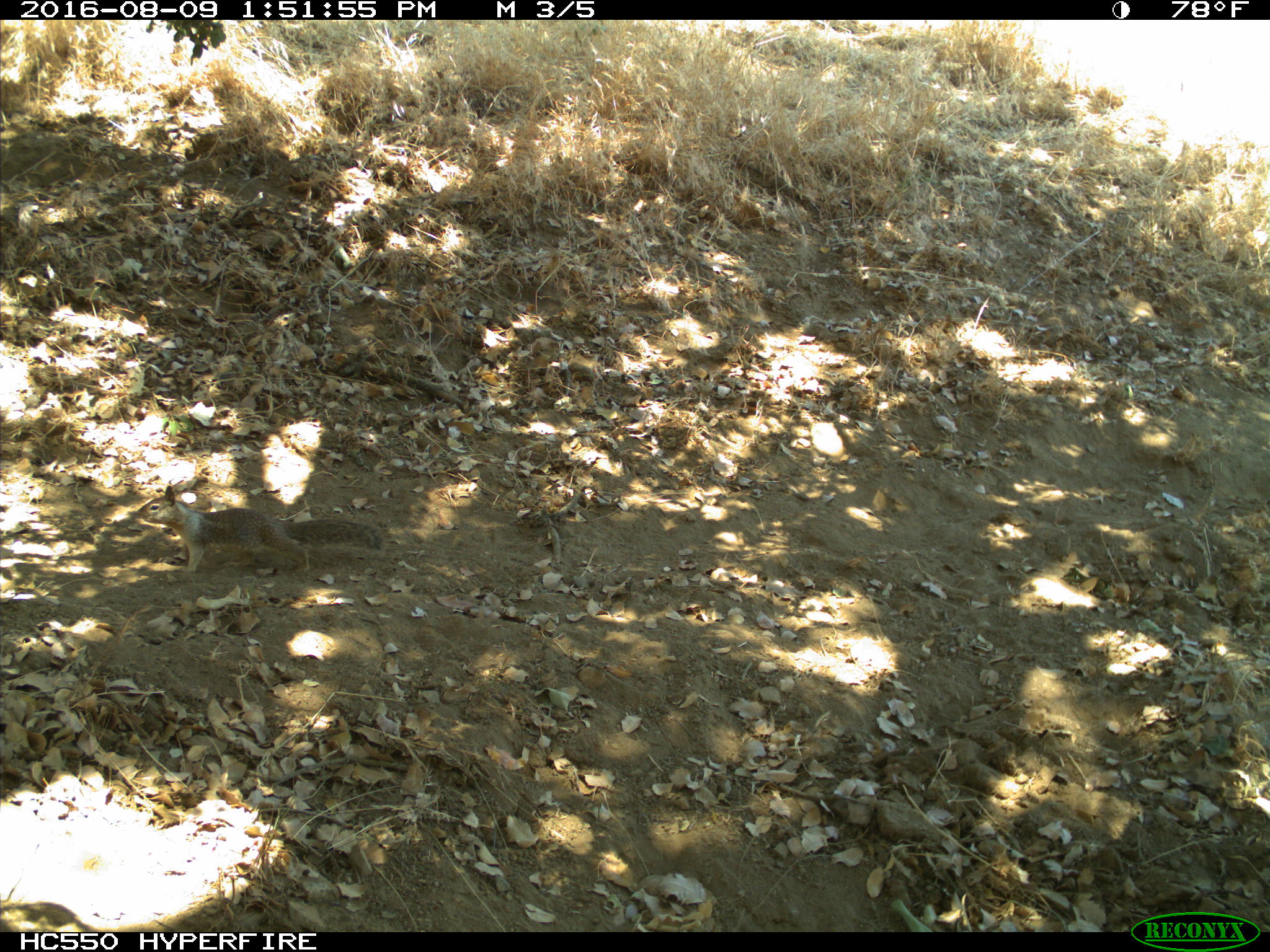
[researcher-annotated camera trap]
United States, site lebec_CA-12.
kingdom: Animalia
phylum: Chordata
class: Mammalia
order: Rodentia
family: Sciuridae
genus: Otospermophilus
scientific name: Otospermophilus beecheyi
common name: california ground squirrel